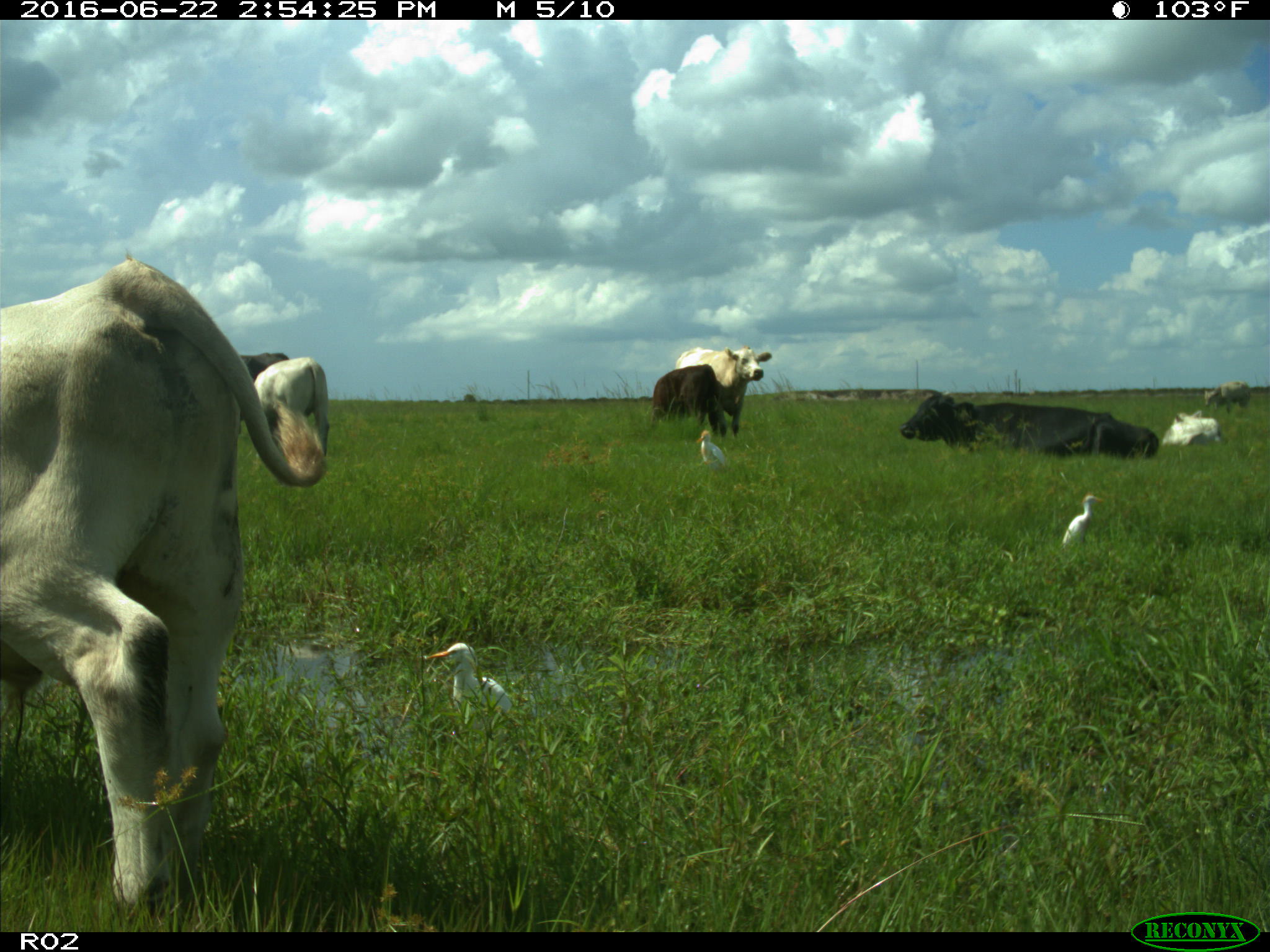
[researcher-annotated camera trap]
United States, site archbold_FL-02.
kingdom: Animalia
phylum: Chordata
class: Mammalia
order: Artiodactyla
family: Bovidae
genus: Bos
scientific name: Bos taurus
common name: domestic cow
Bos taurus (domestic cow).